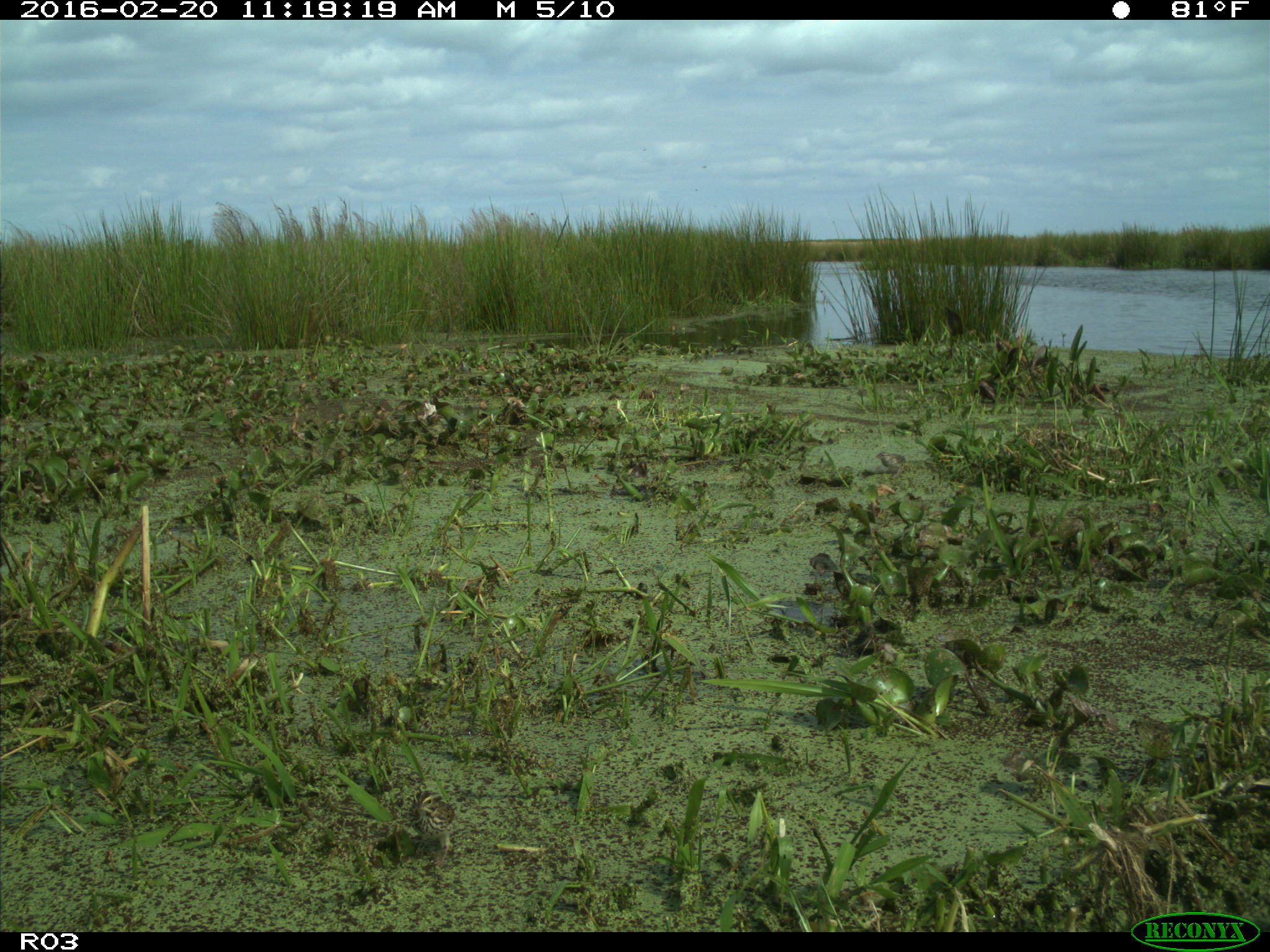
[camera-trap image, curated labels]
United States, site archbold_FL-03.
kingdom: Animalia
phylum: Chordata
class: Aves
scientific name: Aves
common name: birds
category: unidentified bird